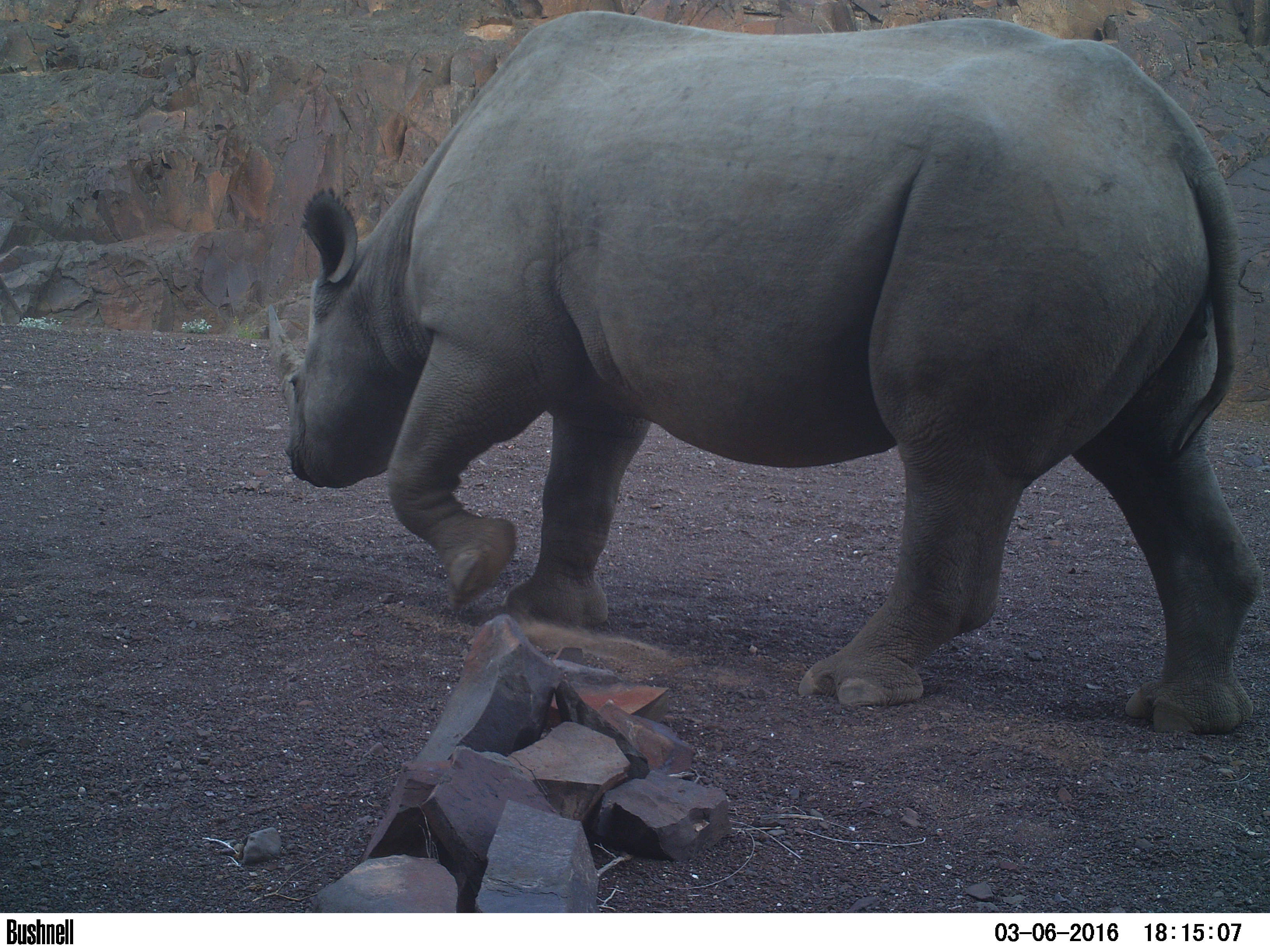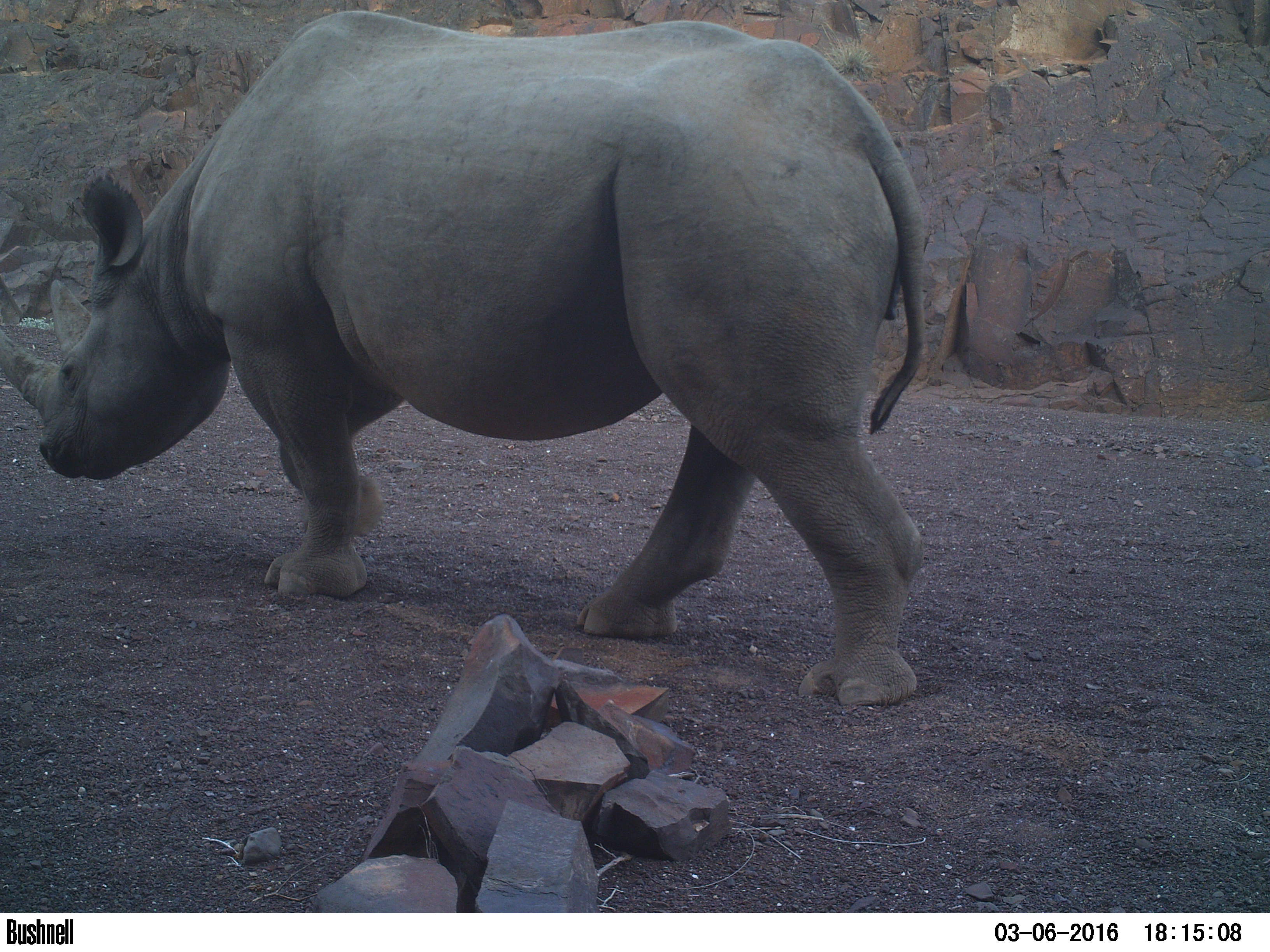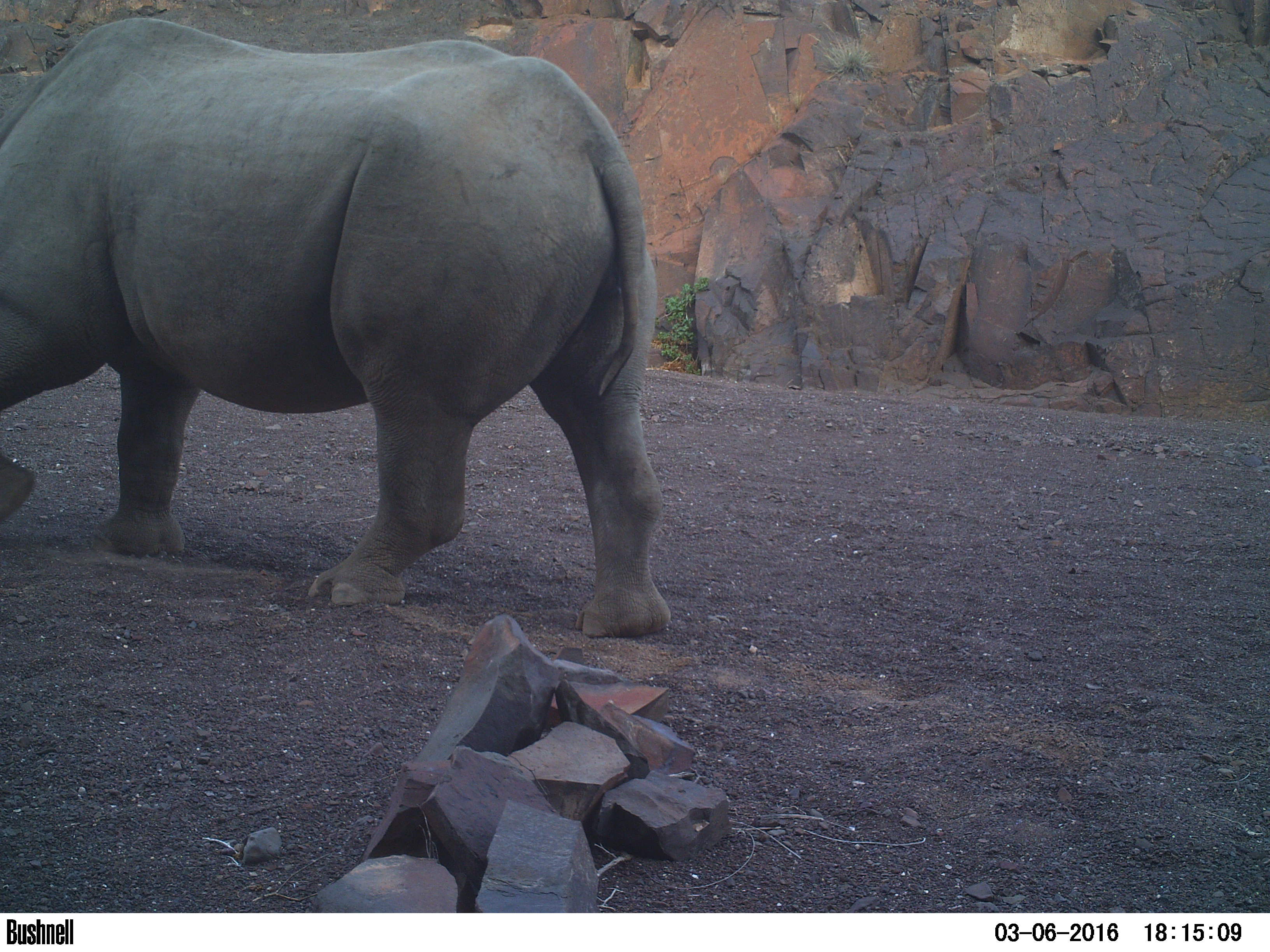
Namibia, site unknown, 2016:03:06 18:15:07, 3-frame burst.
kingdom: Animalia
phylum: Chordata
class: Mammalia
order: Perissodactyla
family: Rhinocerotidae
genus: Diceros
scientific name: Diceros bicornis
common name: black rhinoceros